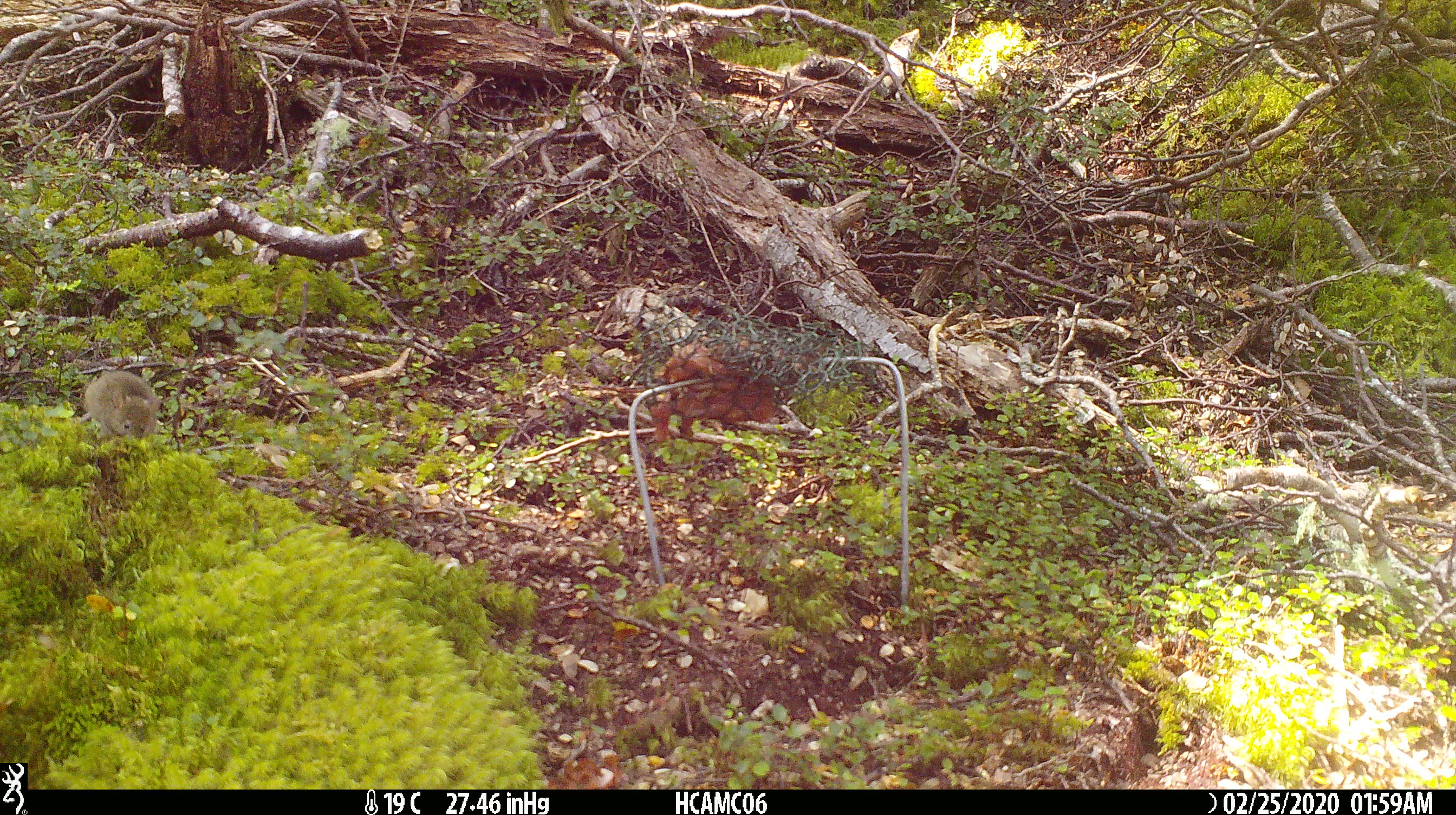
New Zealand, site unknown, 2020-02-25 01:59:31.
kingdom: Animalia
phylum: Chordata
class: Mammalia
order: Rodentia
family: Muridae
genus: Mus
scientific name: Mus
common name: mouse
Mouse (Mus).